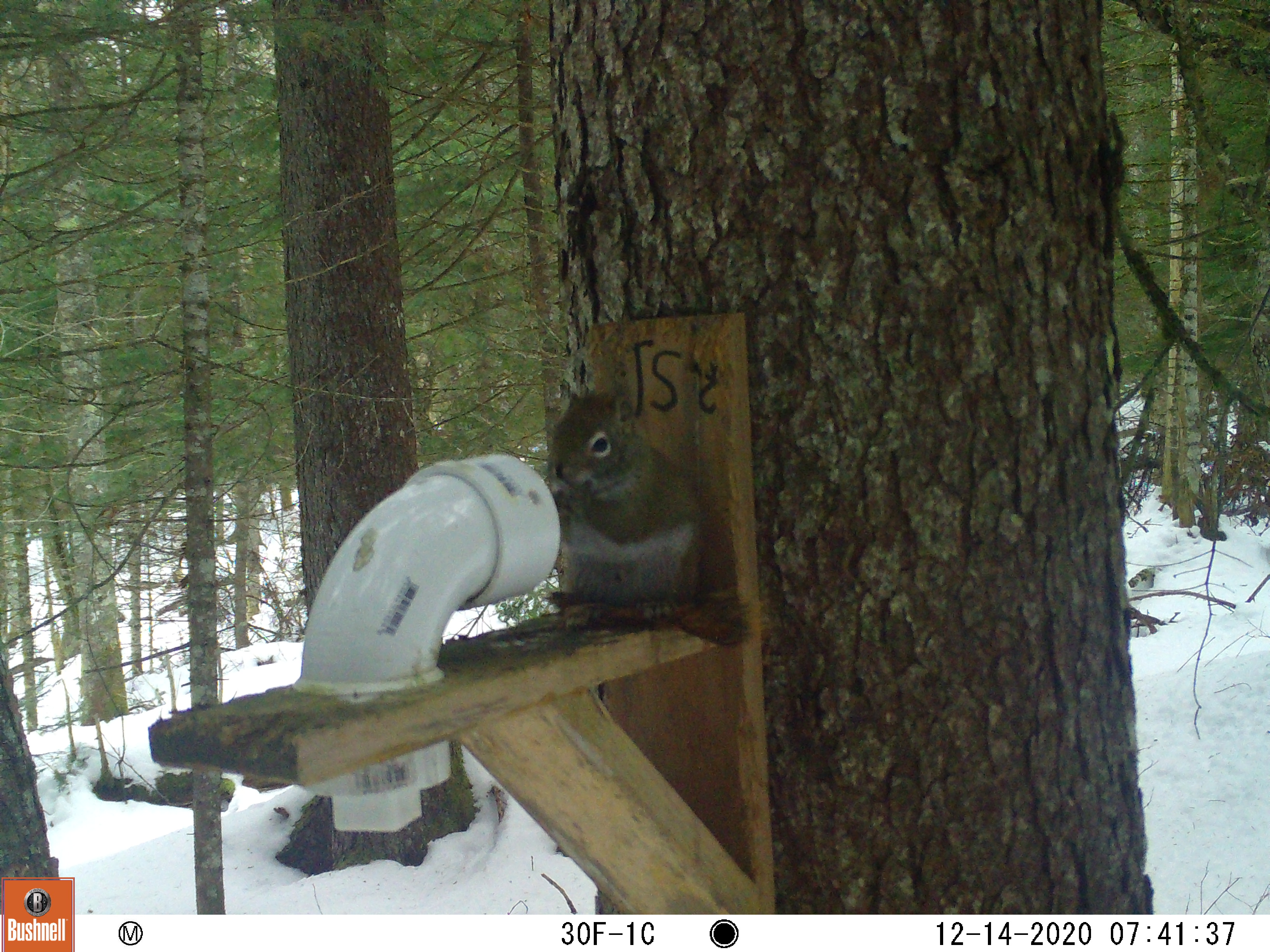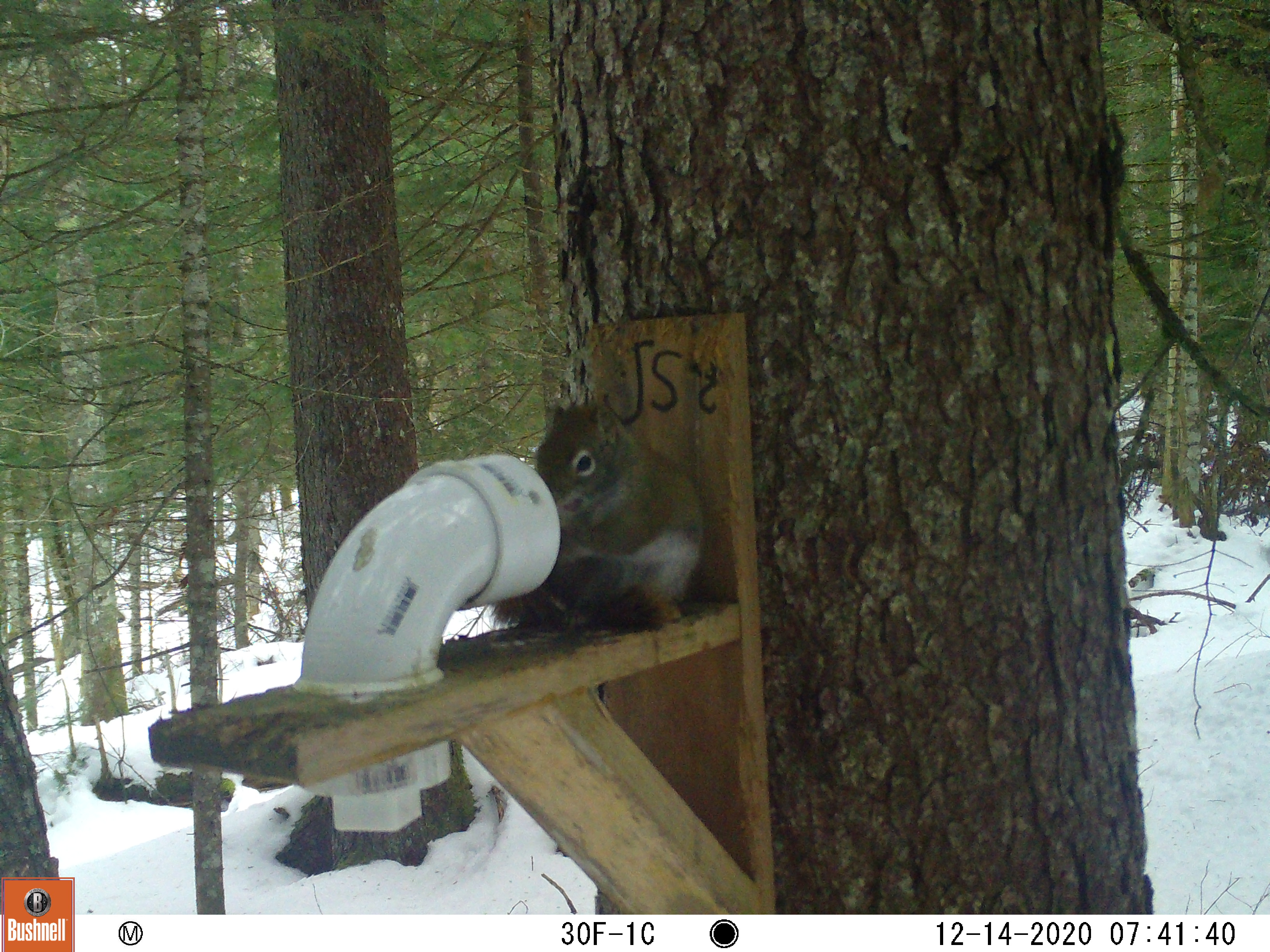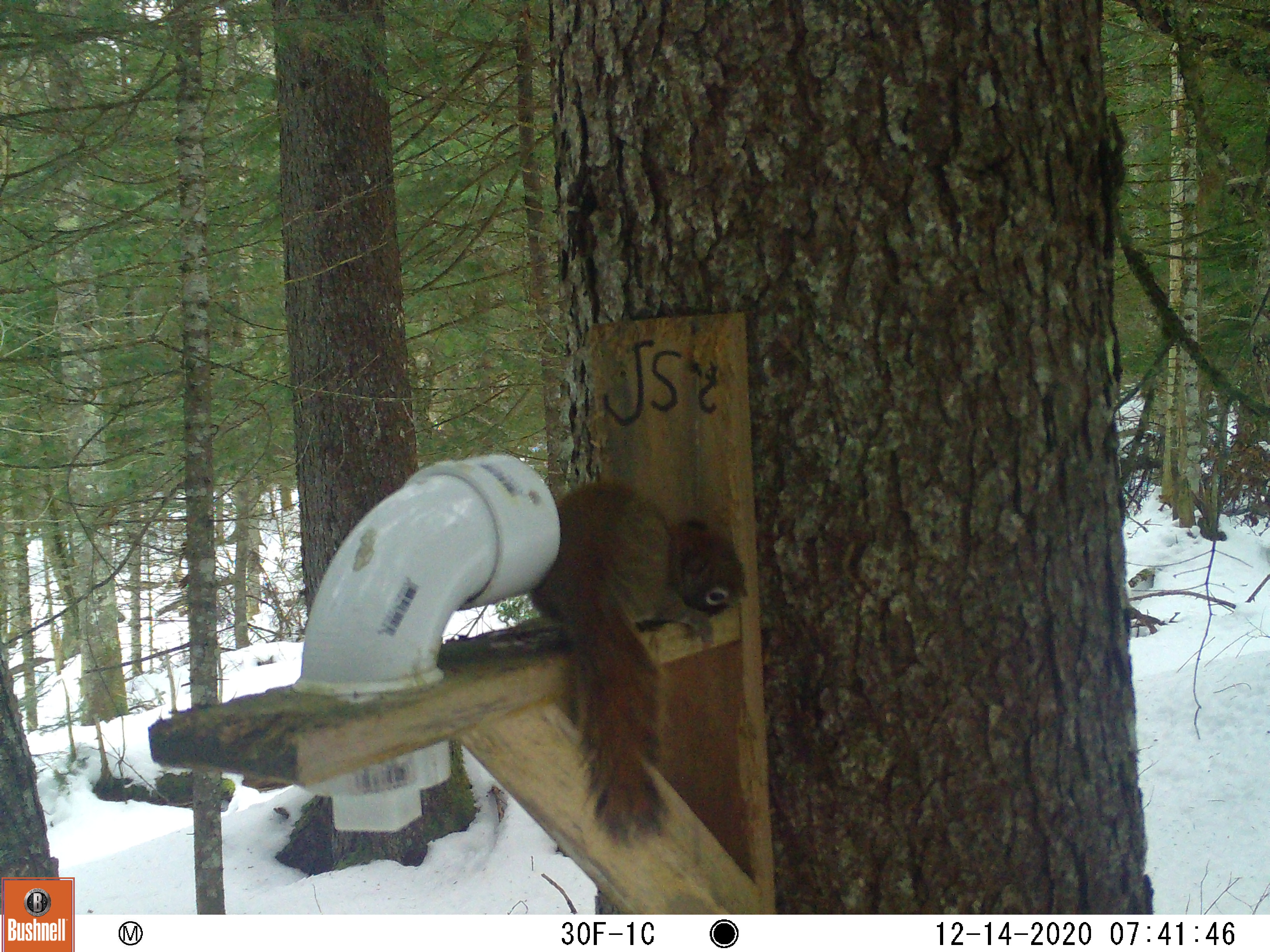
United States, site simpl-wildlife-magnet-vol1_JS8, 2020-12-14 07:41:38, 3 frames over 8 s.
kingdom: Animalia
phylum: Chordata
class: Mammalia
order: Rodentia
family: Sciuridae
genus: Tamiasciurus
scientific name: Tamiasciurus hudsonicus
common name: red squirrel